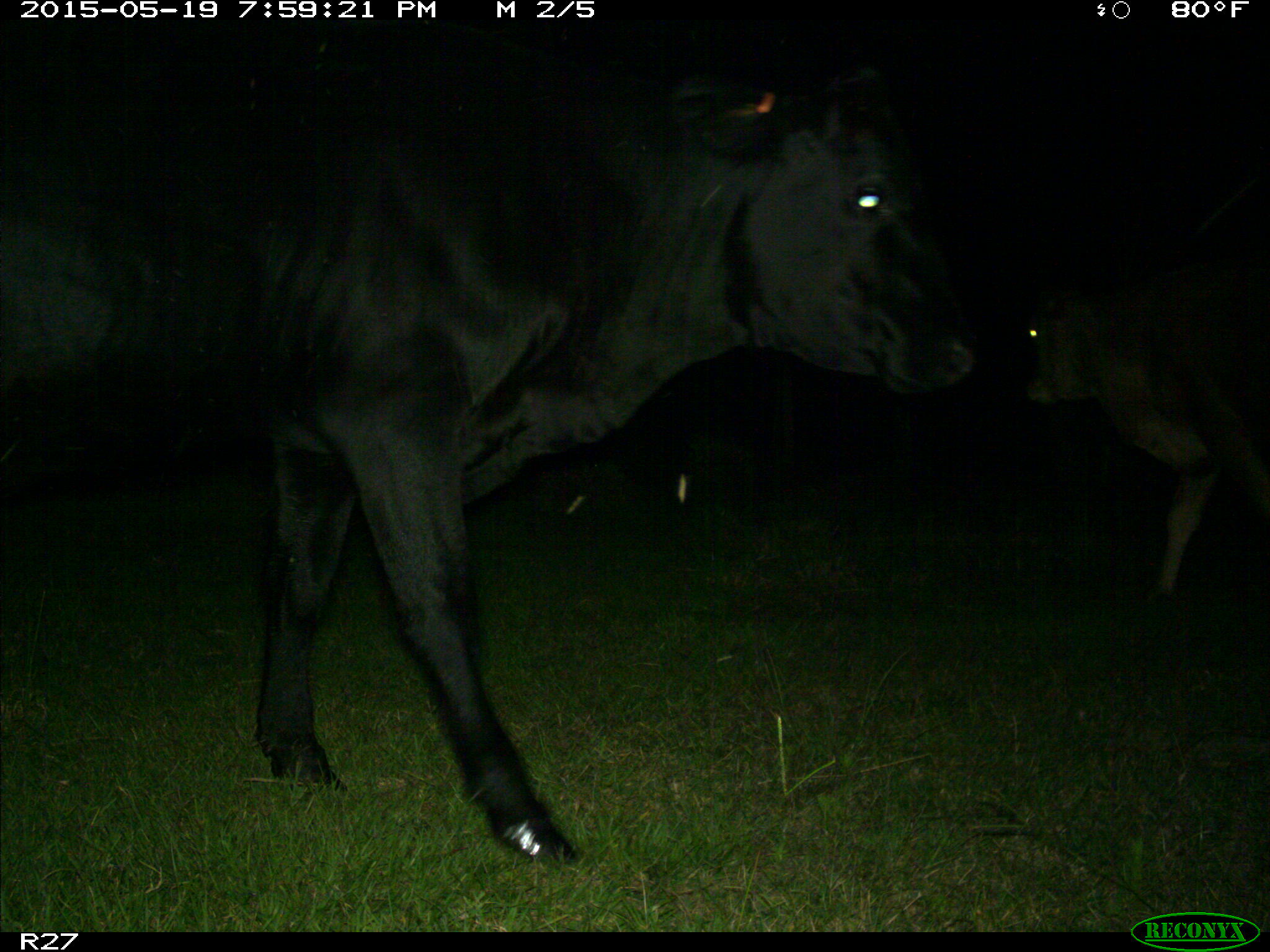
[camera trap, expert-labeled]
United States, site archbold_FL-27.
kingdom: Animalia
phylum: Chordata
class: Mammalia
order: Artiodactyla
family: Bovidae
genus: Bos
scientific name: Bos taurus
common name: domestic cow